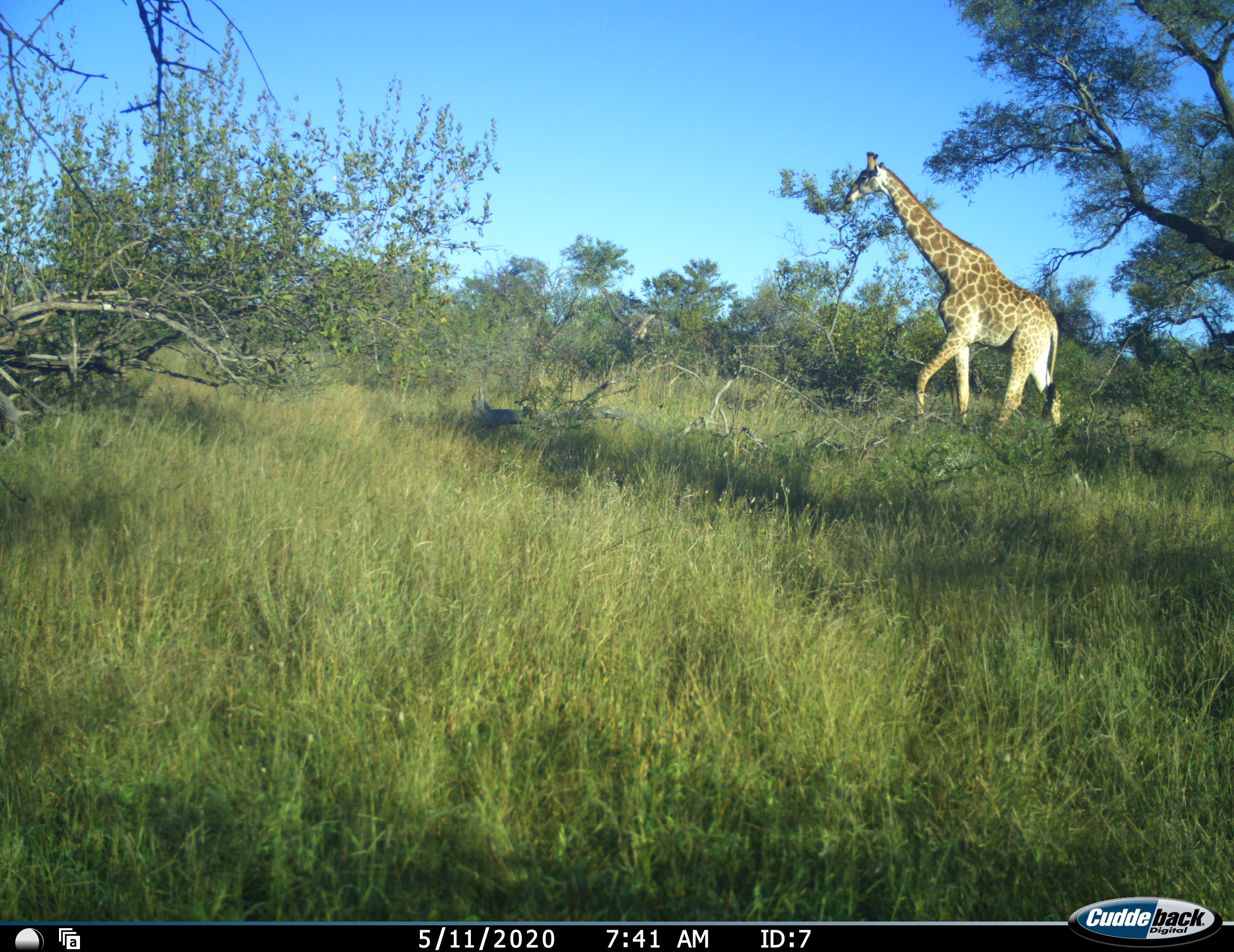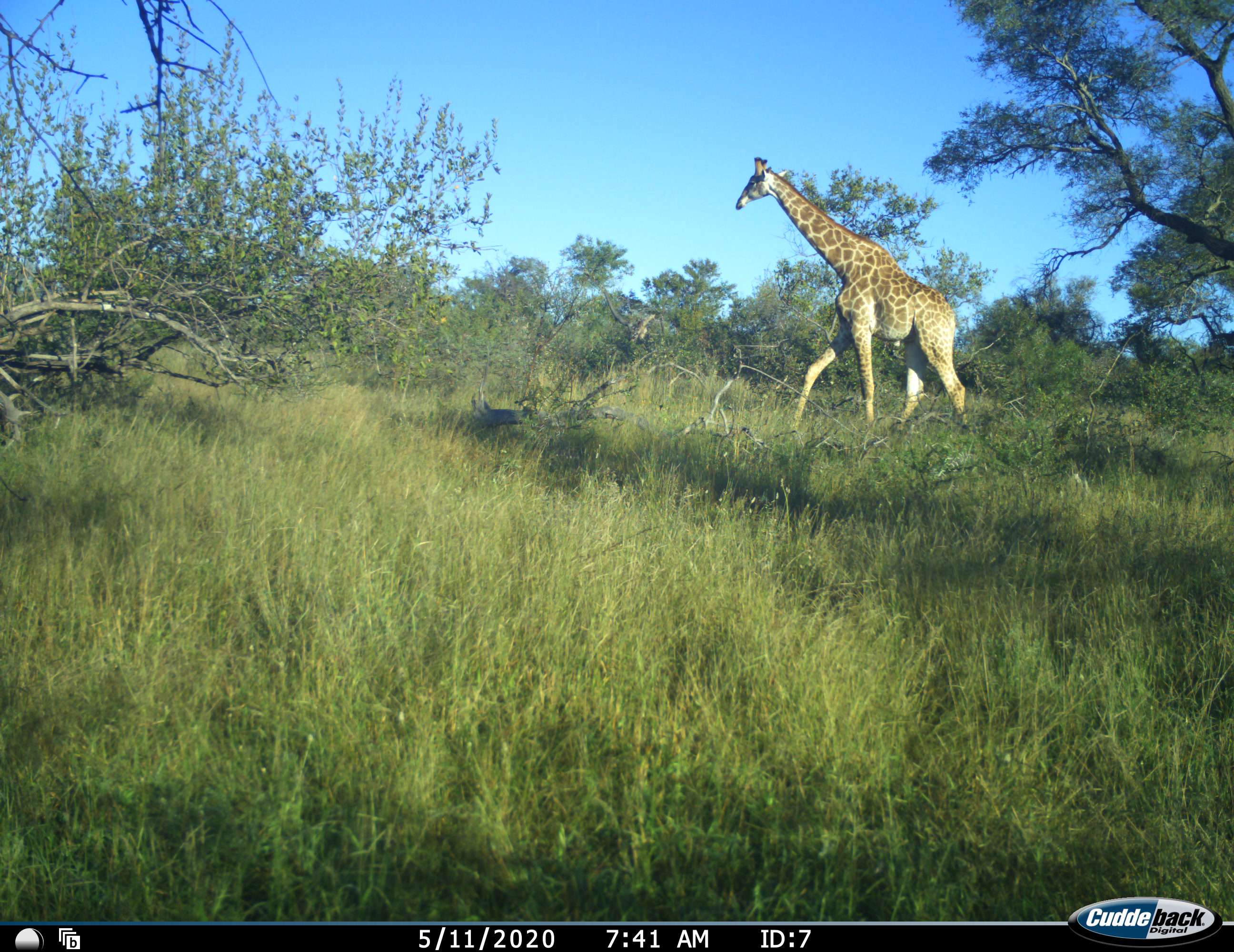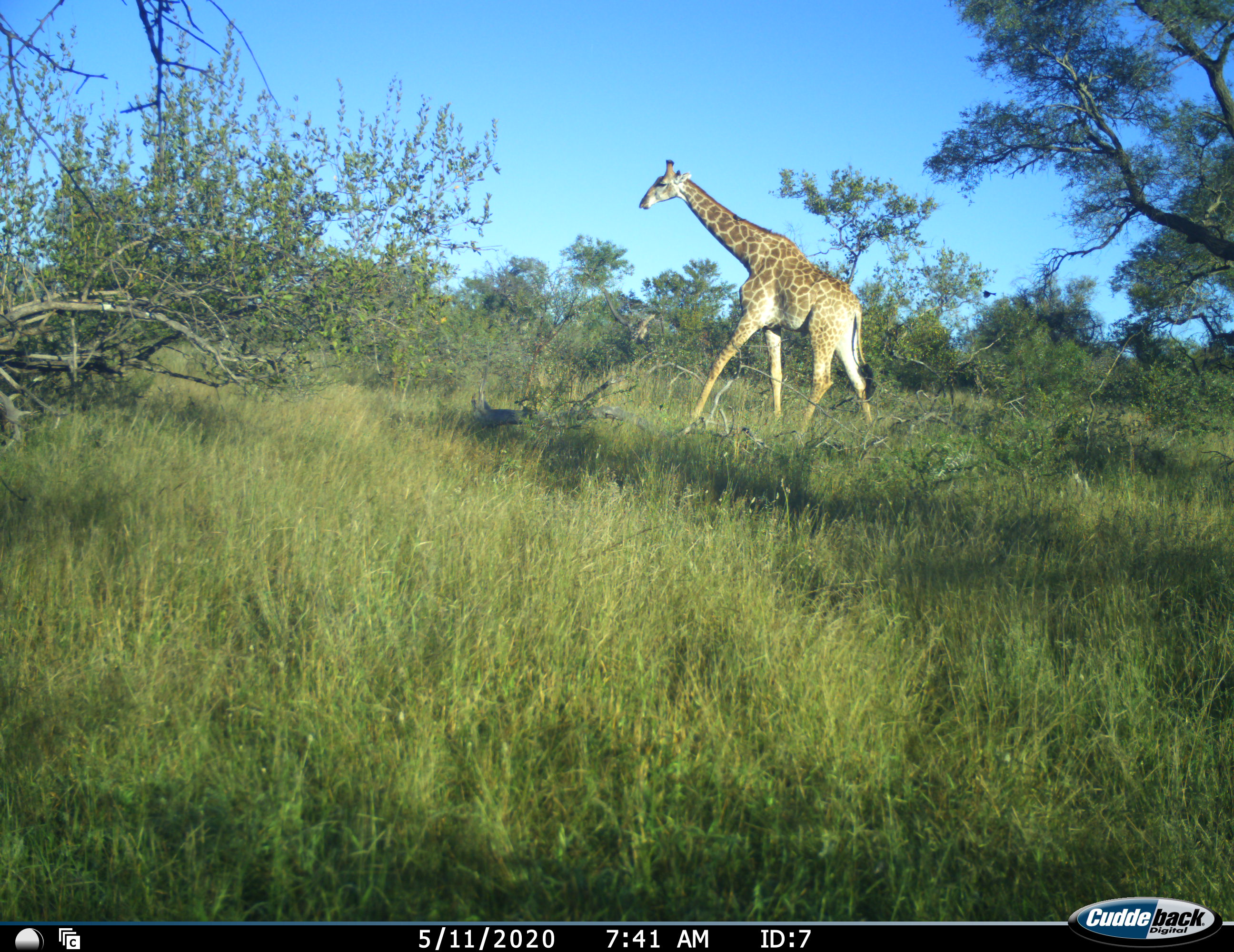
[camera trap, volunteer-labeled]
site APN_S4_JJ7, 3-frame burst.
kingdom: Animalia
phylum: Chordata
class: Mammalia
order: Artiodactyla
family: Giraffidae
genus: Giraffa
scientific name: Giraffa camelopardalis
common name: giraffe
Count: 1.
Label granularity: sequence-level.